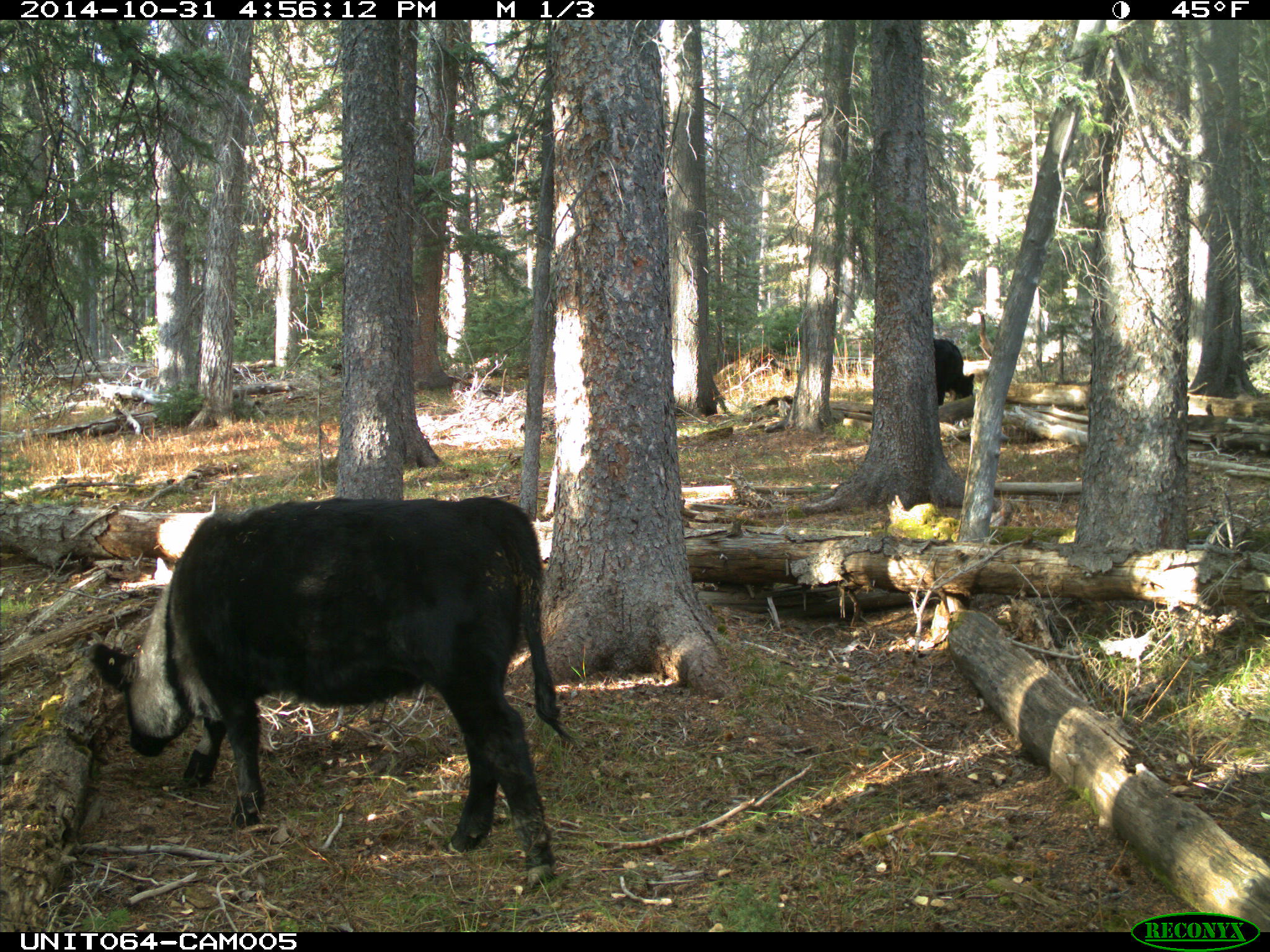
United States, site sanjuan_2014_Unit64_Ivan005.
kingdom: Animalia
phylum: Chordata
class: Mammalia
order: Artiodactyla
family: Bovidae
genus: Bos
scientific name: Bos taurus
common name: domestic cow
Bos taurus (domestic cow).